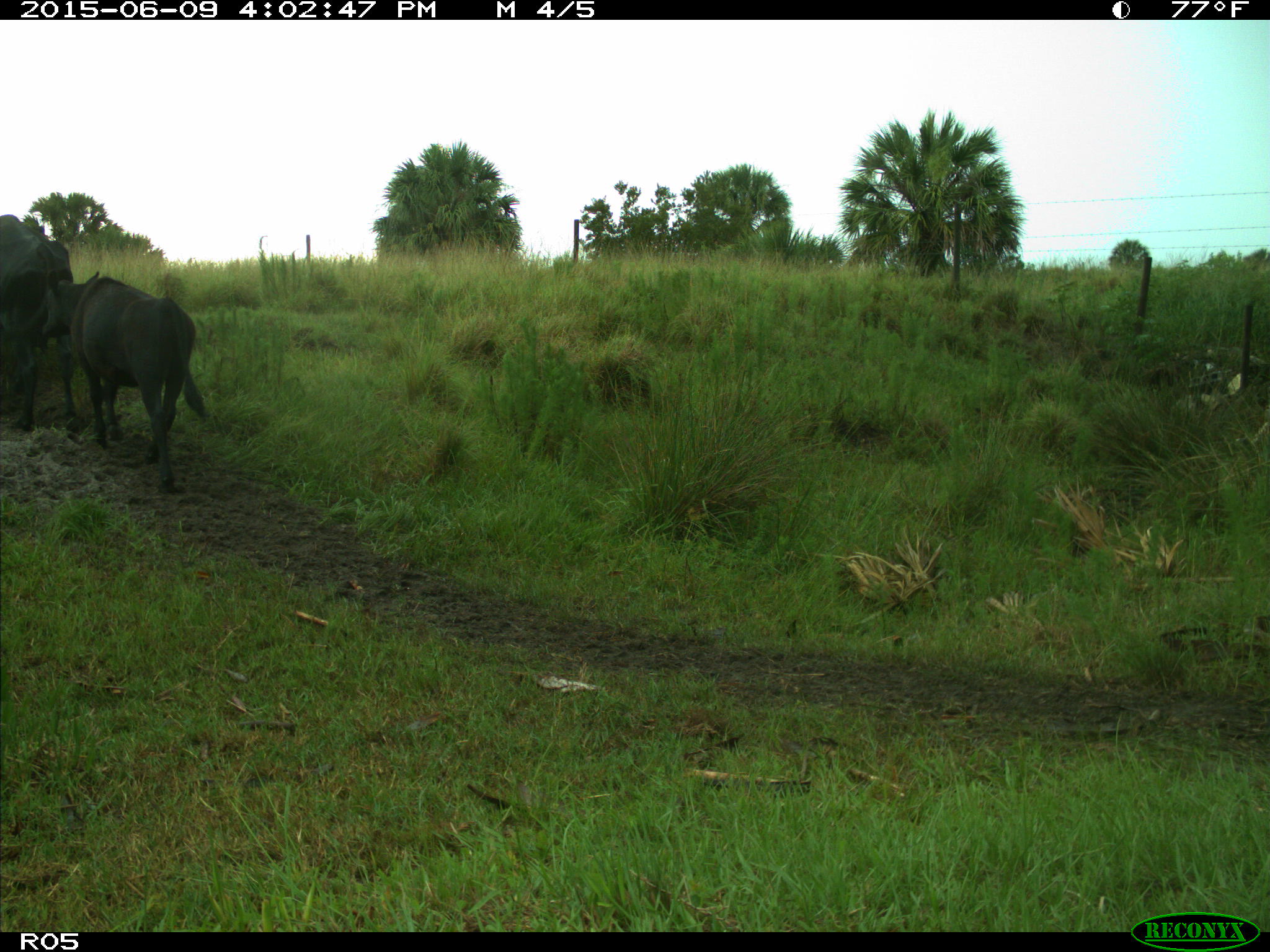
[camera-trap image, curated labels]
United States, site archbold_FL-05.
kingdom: Animalia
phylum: Chordata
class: Mammalia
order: Artiodactyla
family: Bovidae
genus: Bos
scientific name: Bos taurus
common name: domestic cow